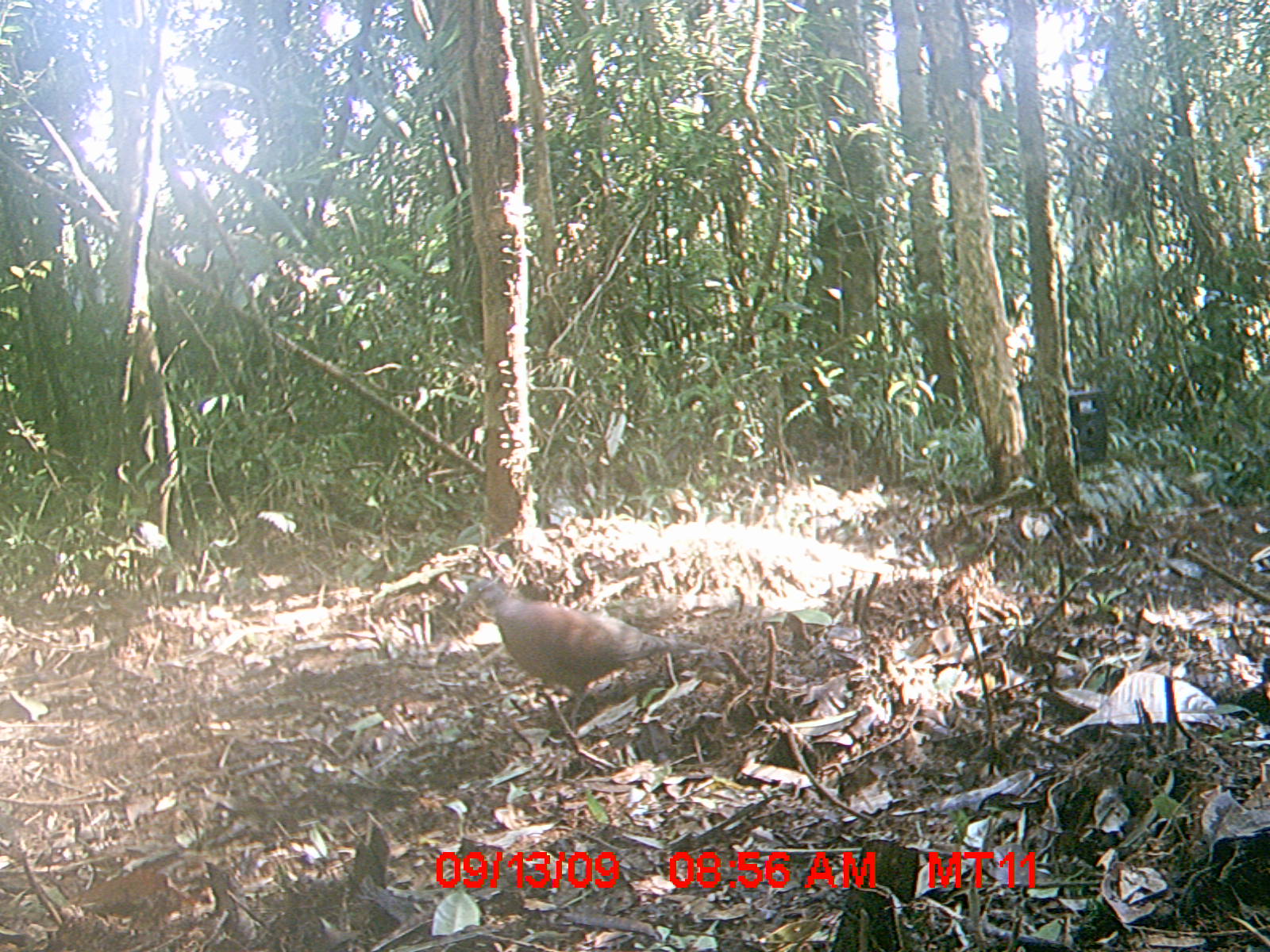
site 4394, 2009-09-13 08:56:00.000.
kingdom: Animalia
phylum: Chordata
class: Aves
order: Columbiformes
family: Columbidae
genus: Streptopelia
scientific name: Streptopelia picturata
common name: madagascar turtle-dove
Streptopelia picturata (madagascar turtle-dove), count 1.